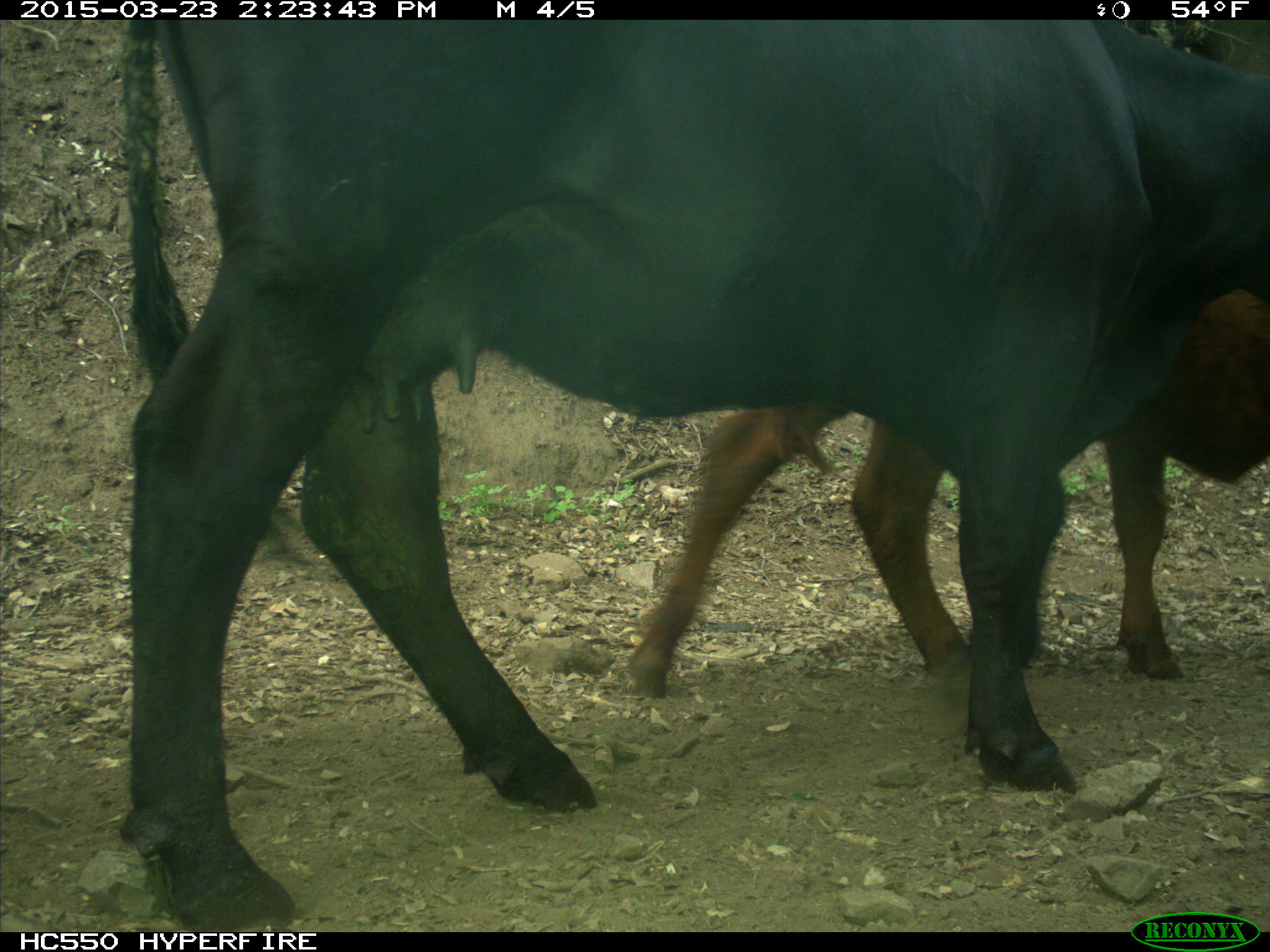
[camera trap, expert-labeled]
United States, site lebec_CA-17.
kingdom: Animalia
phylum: Chordata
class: Mammalia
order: Artiodactyla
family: Bovidae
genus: Bos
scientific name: Bos taurus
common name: domestic cow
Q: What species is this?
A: Bos taurus (domestic cow).